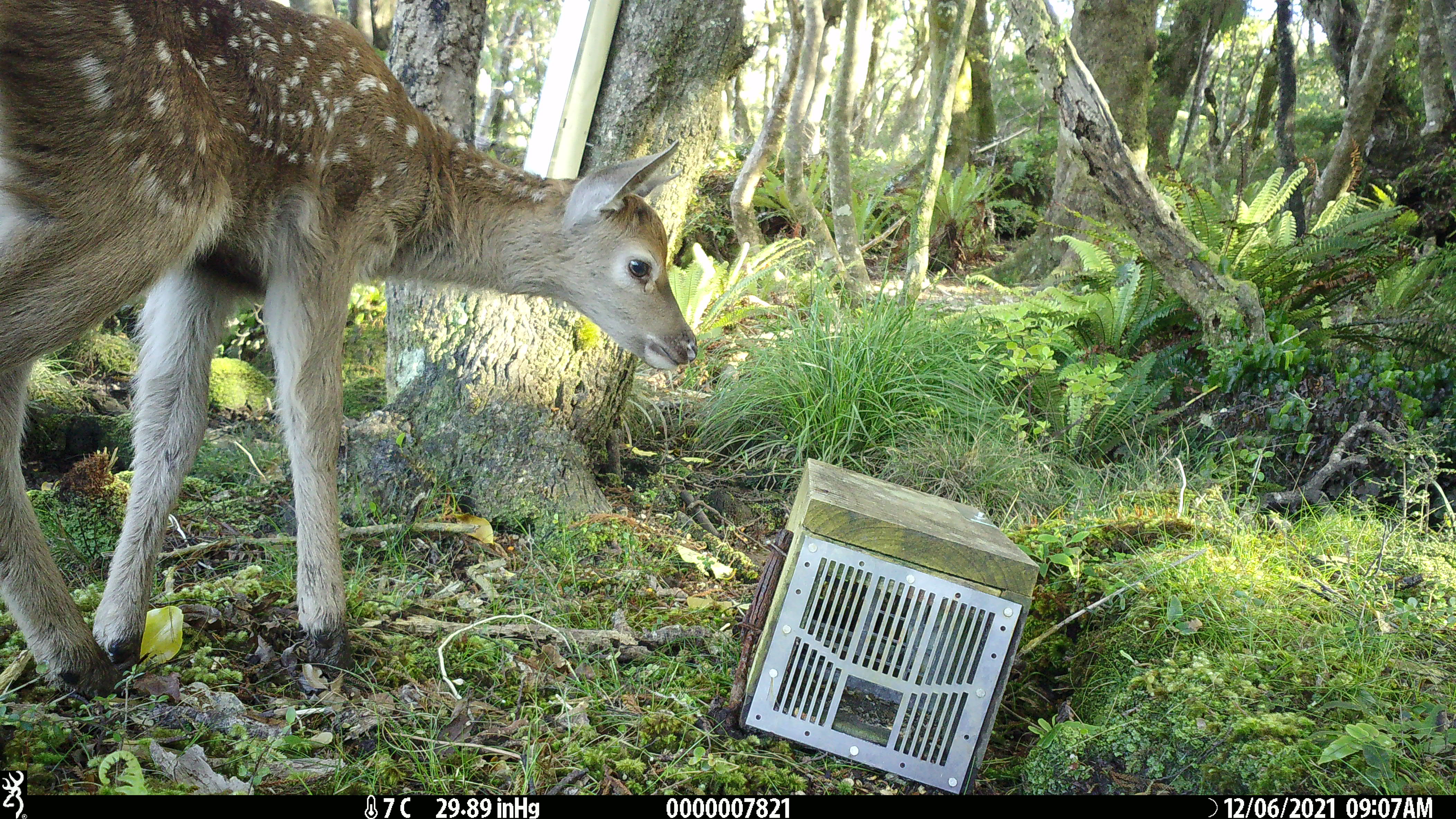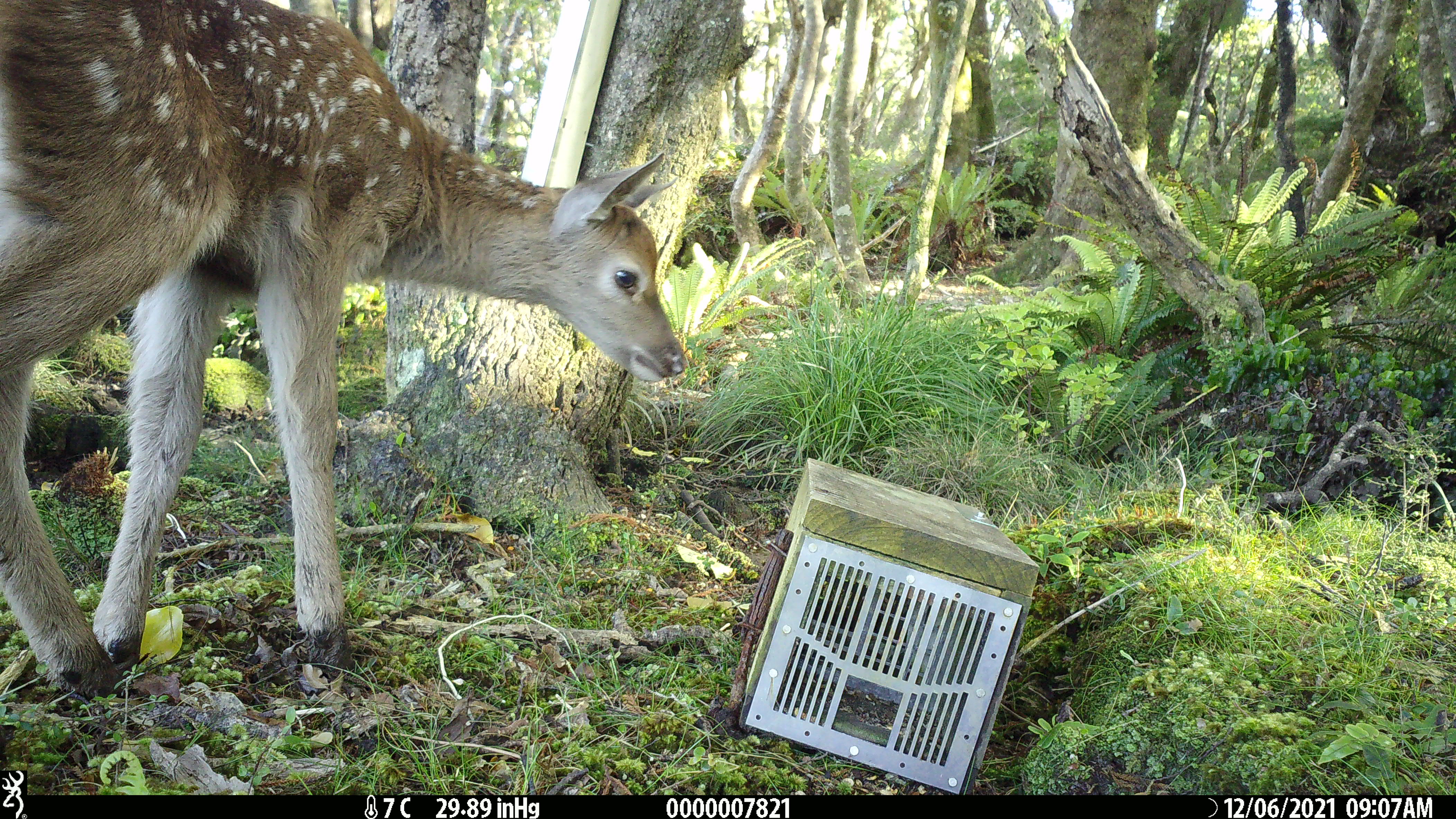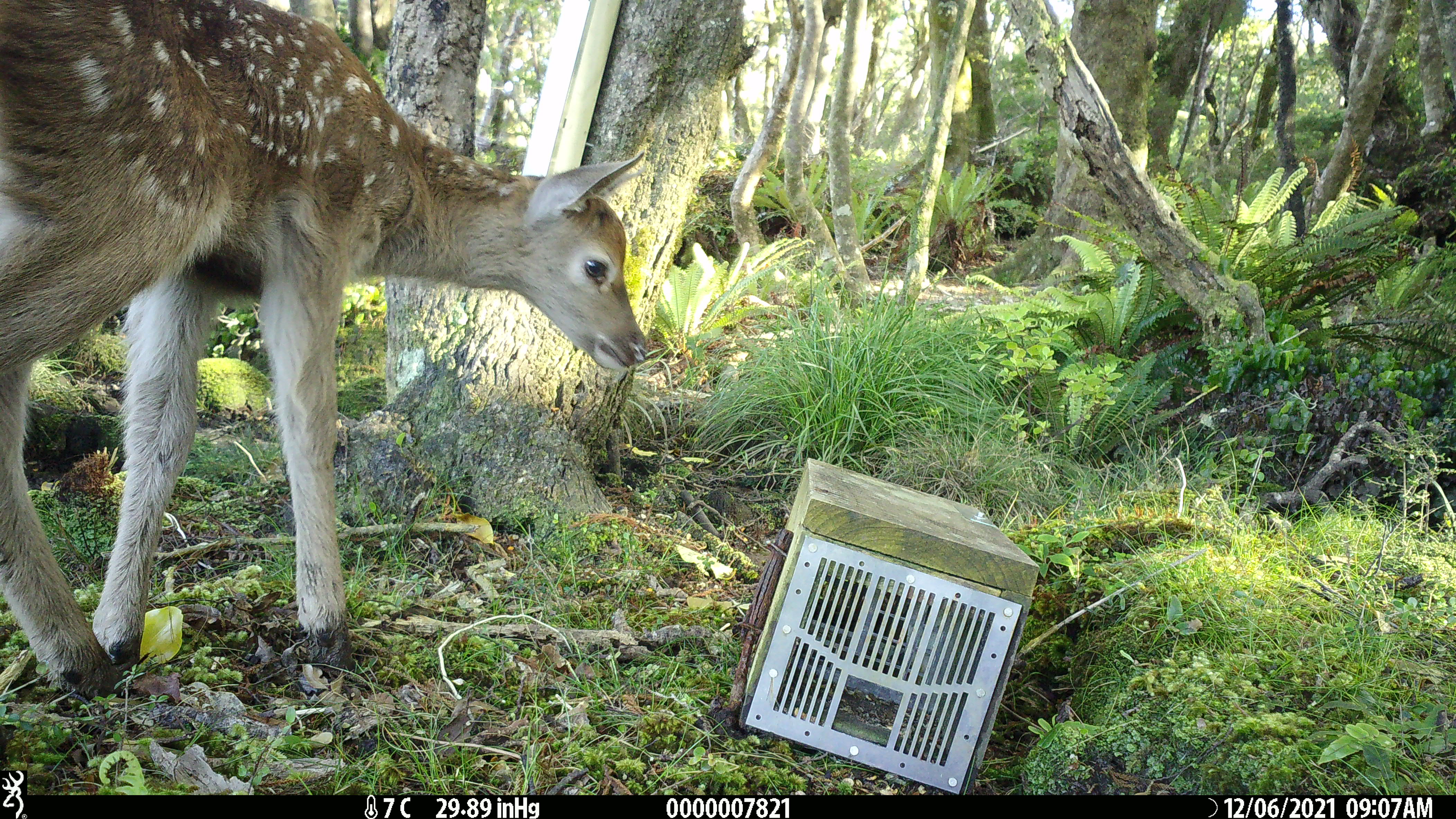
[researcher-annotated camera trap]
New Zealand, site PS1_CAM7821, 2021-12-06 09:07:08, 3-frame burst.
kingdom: Animalia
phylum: Chordata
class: Mammalia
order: Artiodactyla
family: Cervidae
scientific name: Cervidae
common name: deer